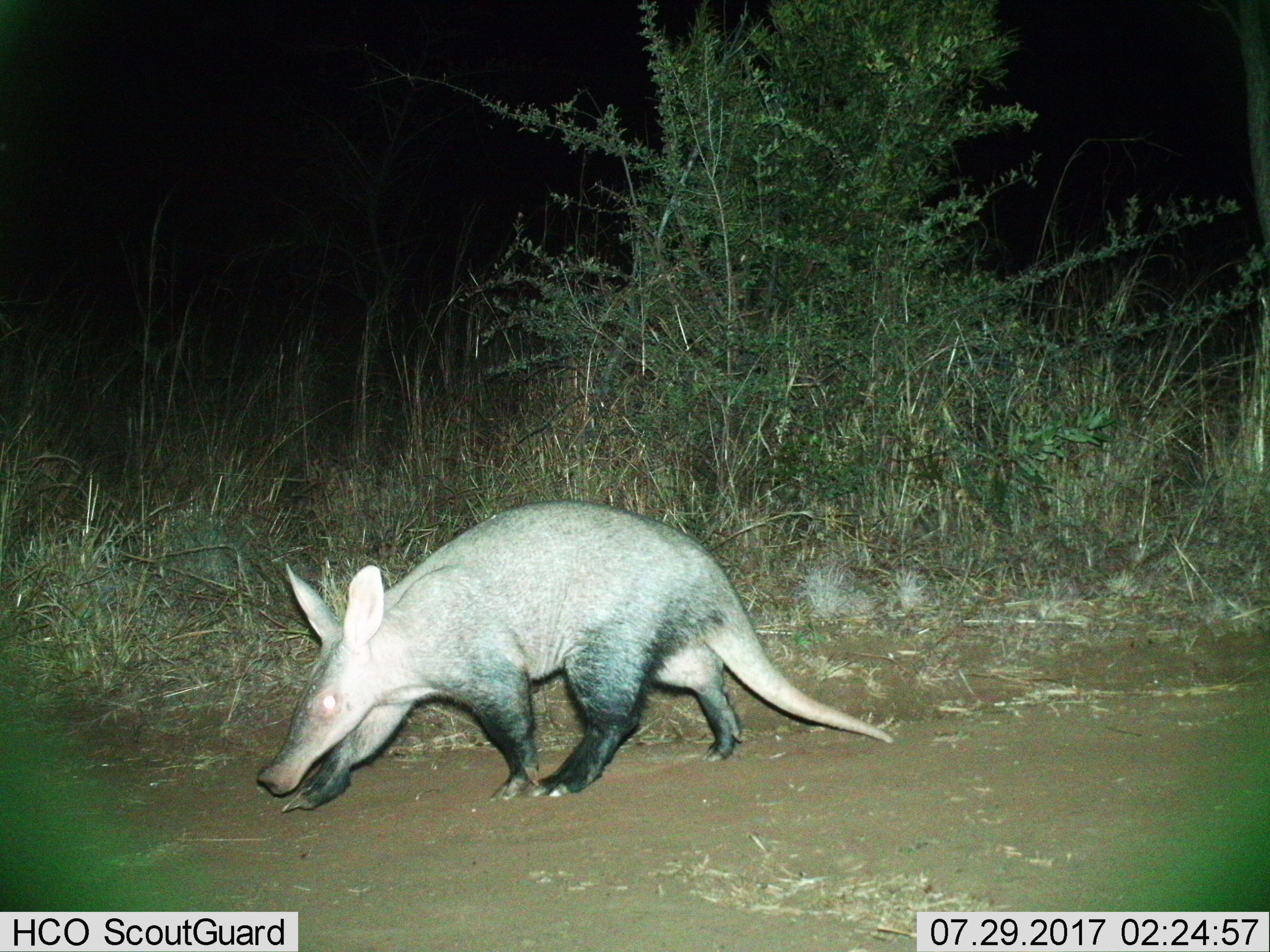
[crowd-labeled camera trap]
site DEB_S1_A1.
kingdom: Animalia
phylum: Chordata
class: Mammalia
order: Tubulidentata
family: Orycteropodidae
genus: Orycteropus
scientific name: Orycteropus afer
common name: aardvark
Aardvark (Orycteropus afer), count 1. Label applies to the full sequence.